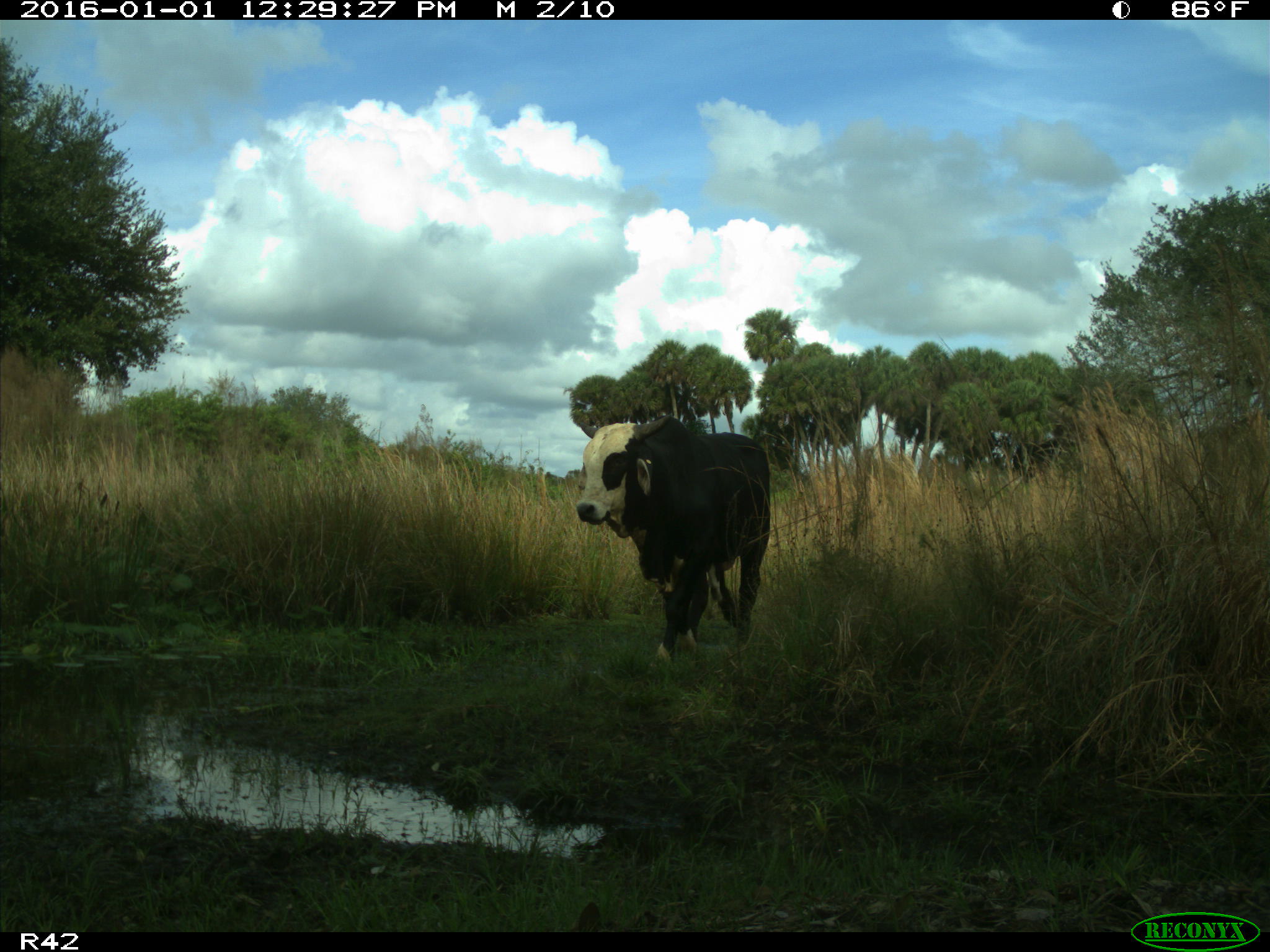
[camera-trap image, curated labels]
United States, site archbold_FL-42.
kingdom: Animalia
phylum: Chordata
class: Mammalia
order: Artiodactyla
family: Bovidae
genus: Bos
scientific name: Bos taurus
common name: domestic cow